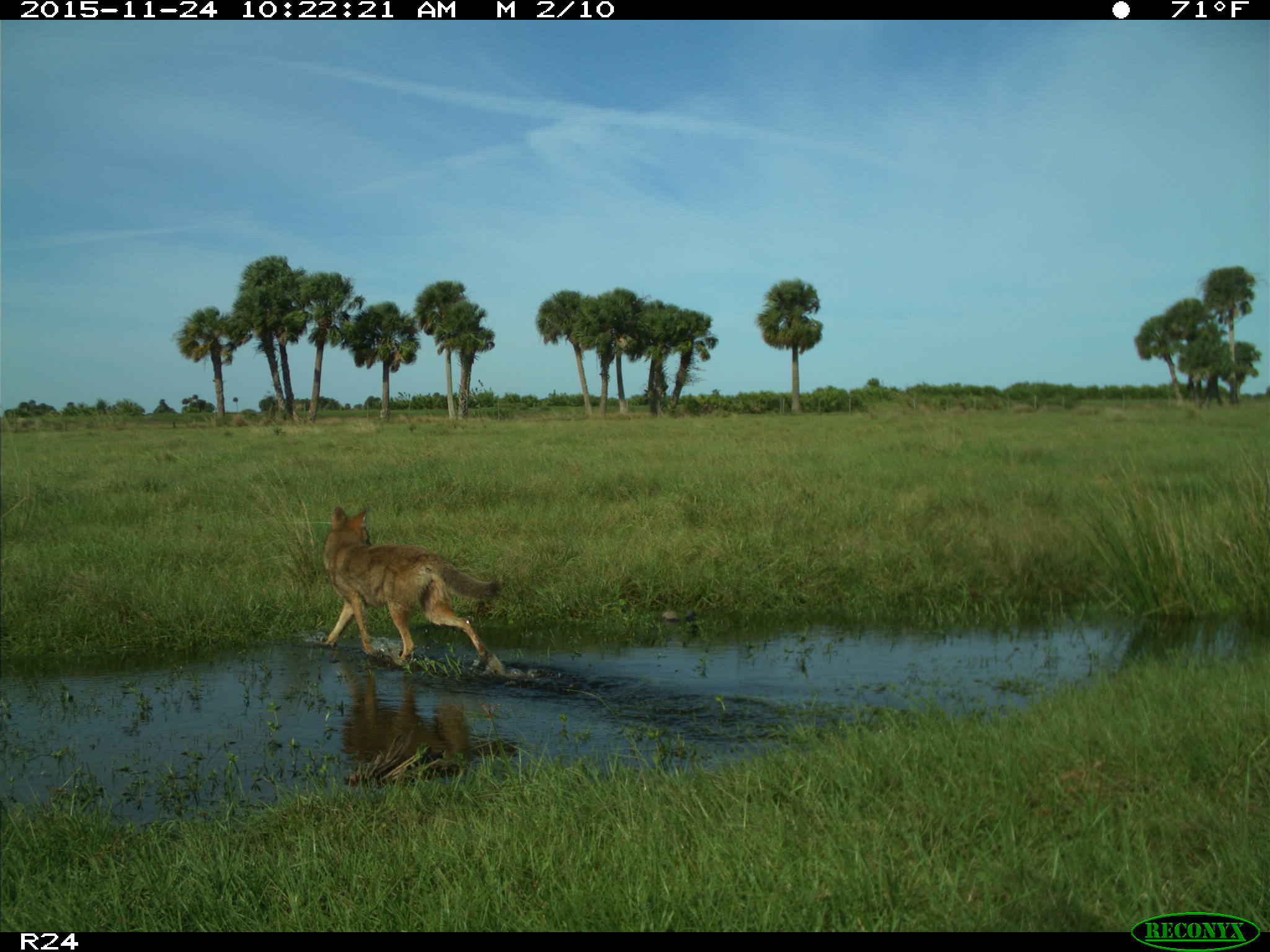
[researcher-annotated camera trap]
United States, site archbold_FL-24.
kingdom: Animalia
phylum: Chordata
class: Mammalia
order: Carnivora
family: Canidae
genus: Canis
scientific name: Canis latrans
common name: coyote